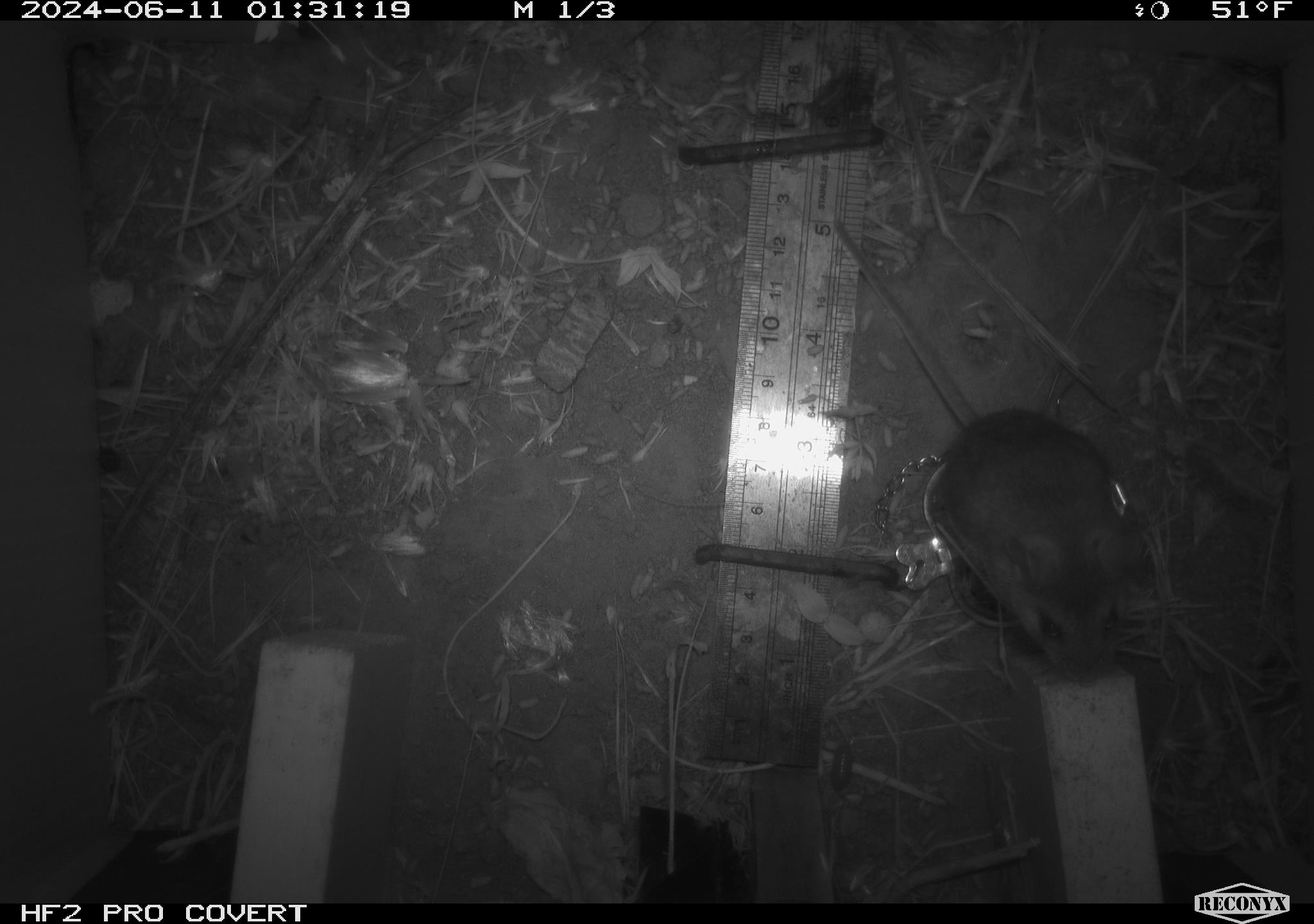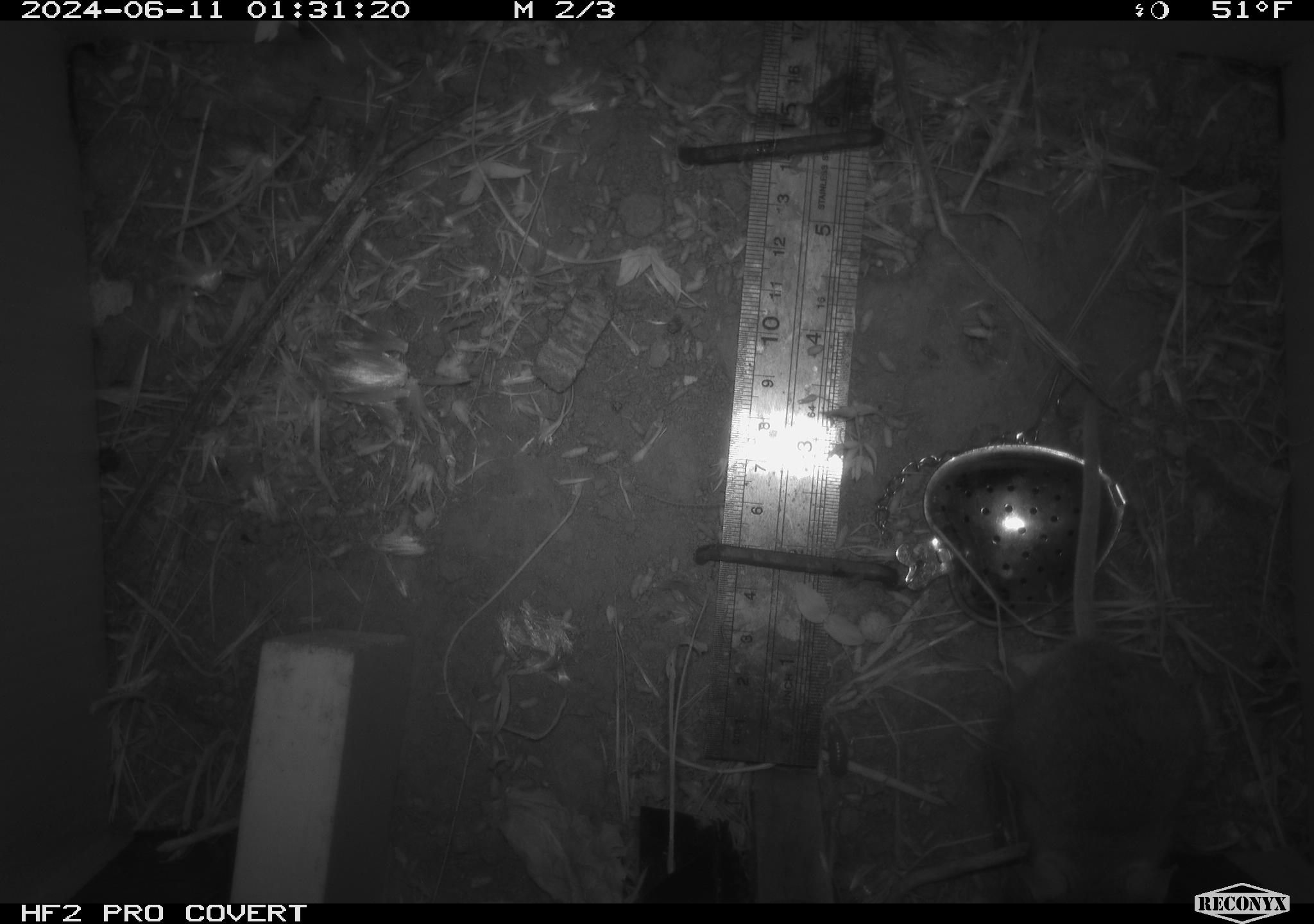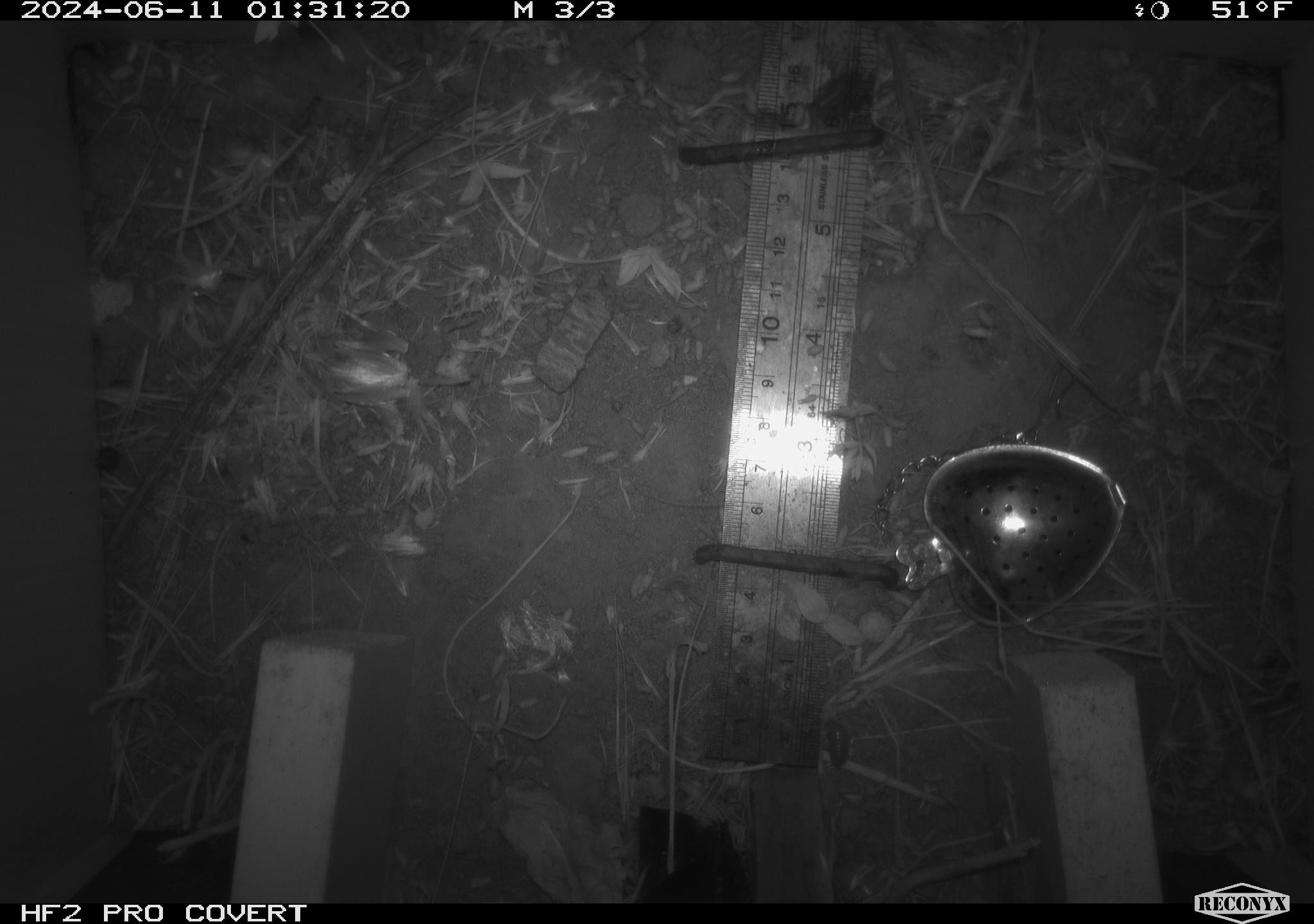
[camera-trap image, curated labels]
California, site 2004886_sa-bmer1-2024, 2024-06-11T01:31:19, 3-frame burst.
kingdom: Animalia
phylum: Chordata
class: Mammalia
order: Rodentia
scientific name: Rodentia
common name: mouse species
Mouse species (Rodentia).